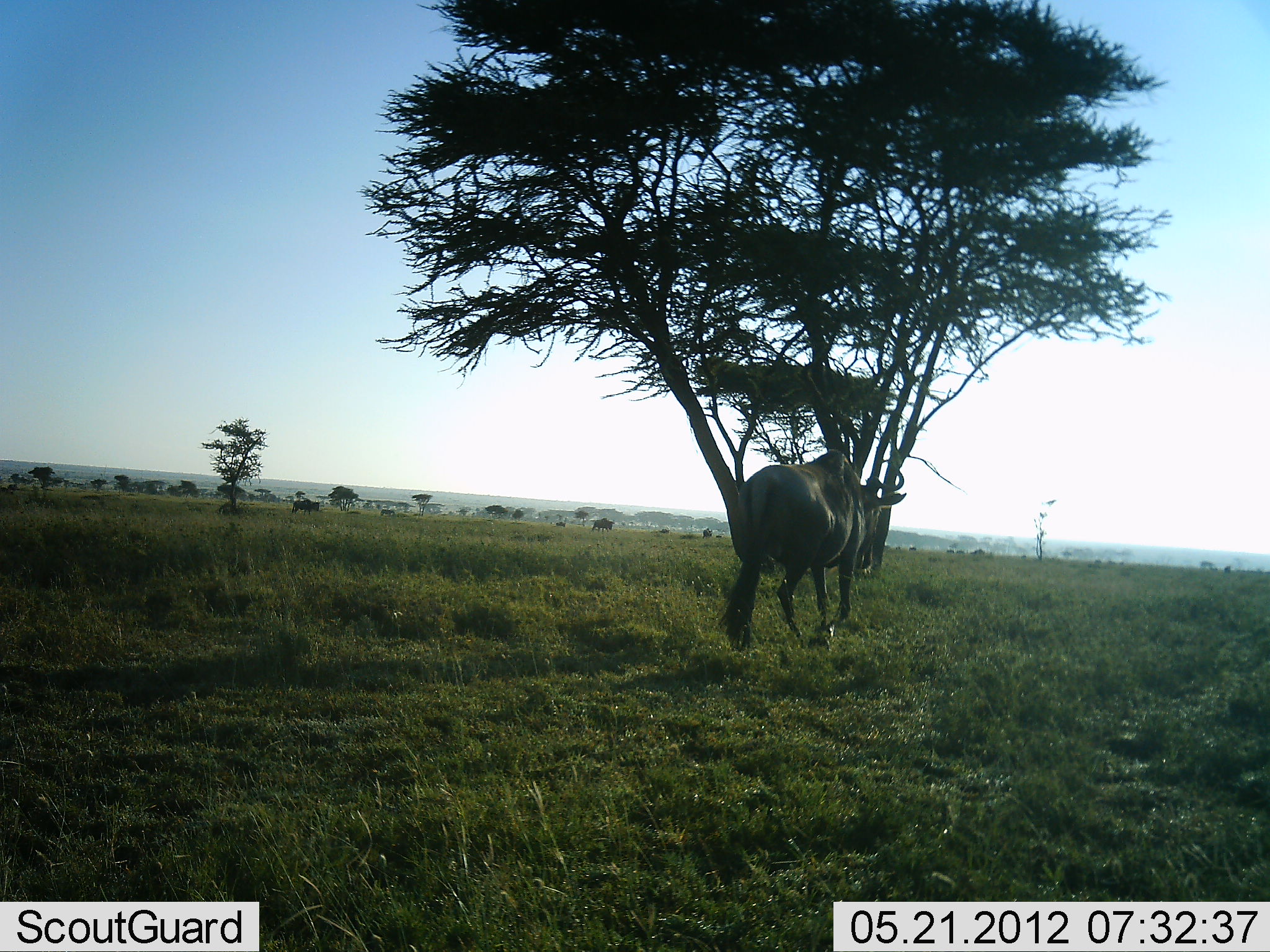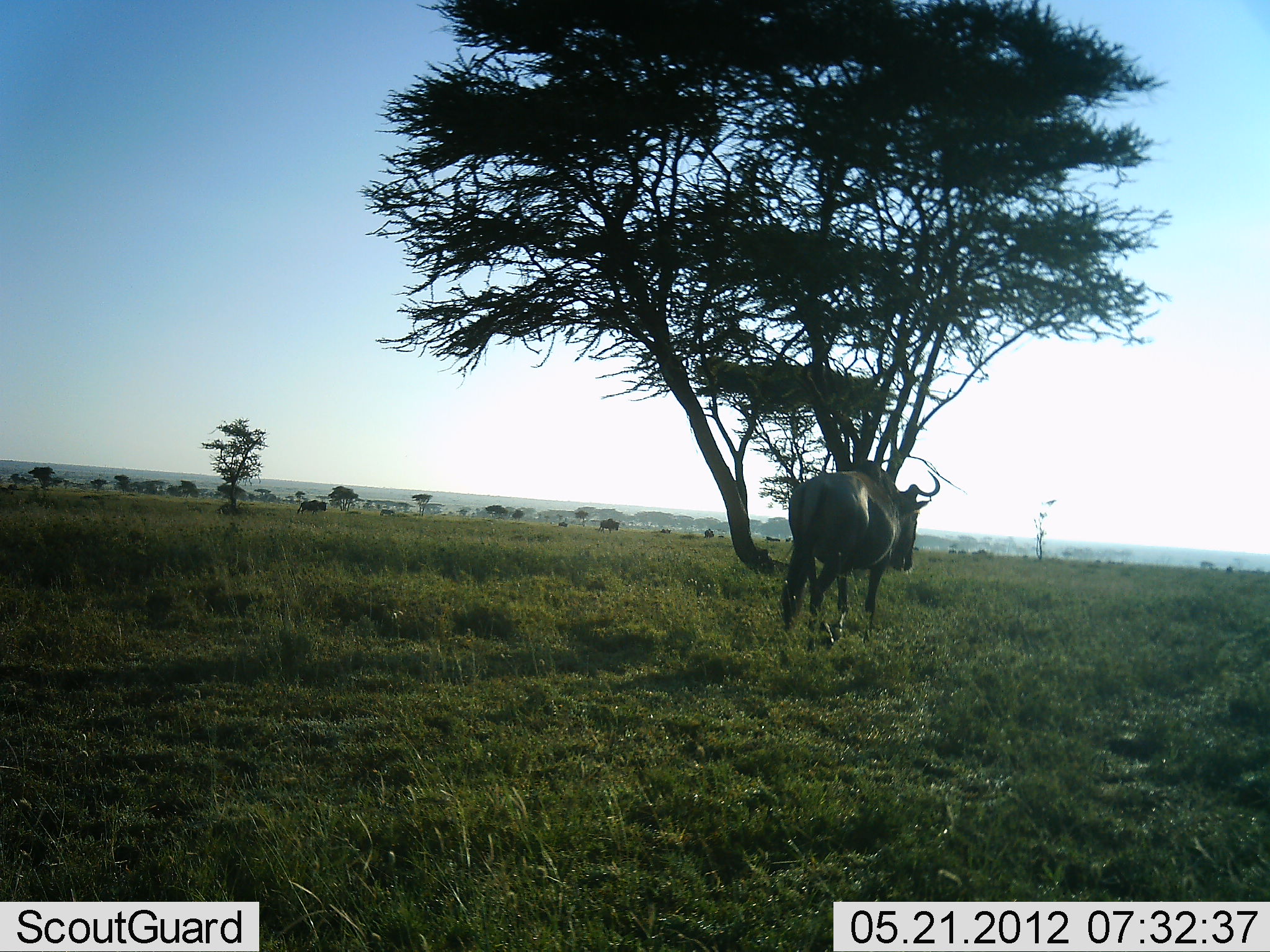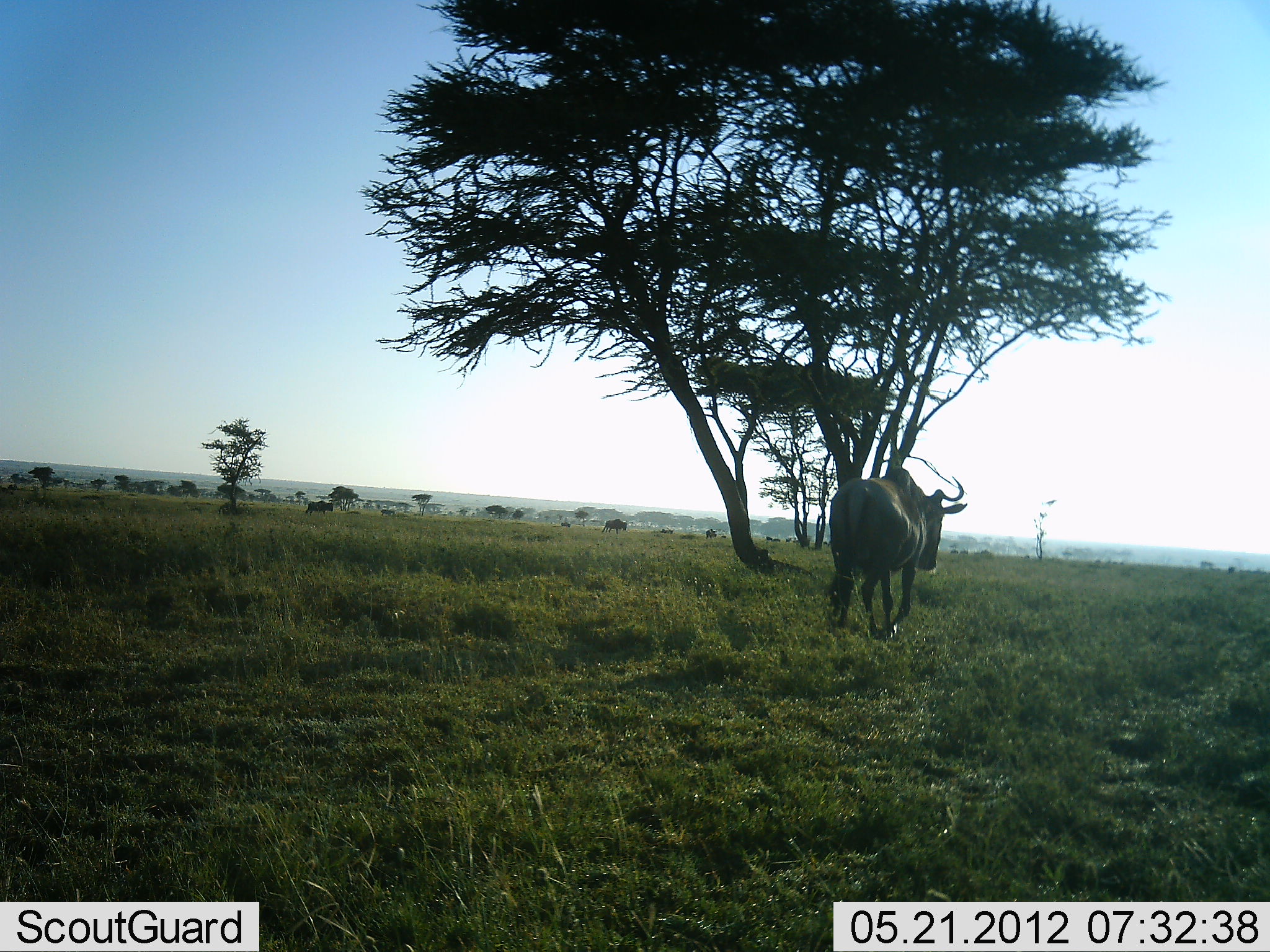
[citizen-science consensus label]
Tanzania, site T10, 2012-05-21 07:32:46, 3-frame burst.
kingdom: Animalia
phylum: Chordata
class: Mammalia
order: Artiodactyla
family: Bovidae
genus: Connochaetes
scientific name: Connochaetes taurinus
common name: blue wildebeest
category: wildebeest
Wildebeest (blue wildebeest) (Connochaetes taurinus), count 5. Behavior (volunteer vote fractions): standing 30%, resting 0%, moving 80%, interacting 0%. Young present (vote fraction): 0%. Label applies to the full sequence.